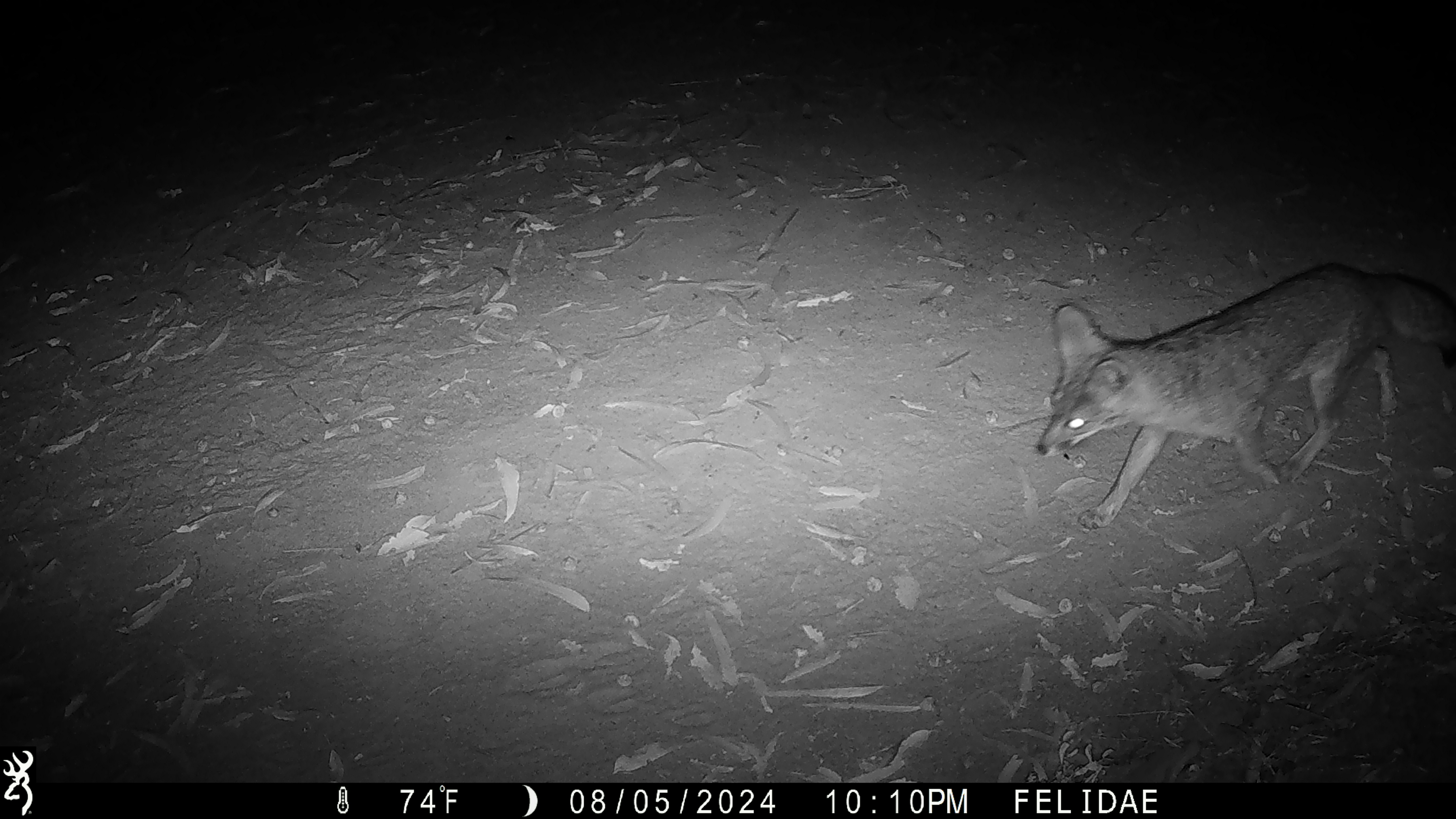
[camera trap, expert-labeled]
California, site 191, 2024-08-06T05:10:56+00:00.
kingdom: Animalia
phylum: Chordata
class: Mammalia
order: Carnivora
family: Canidae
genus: Urocyon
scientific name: Urocyon cinereoargenteus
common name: gray fox